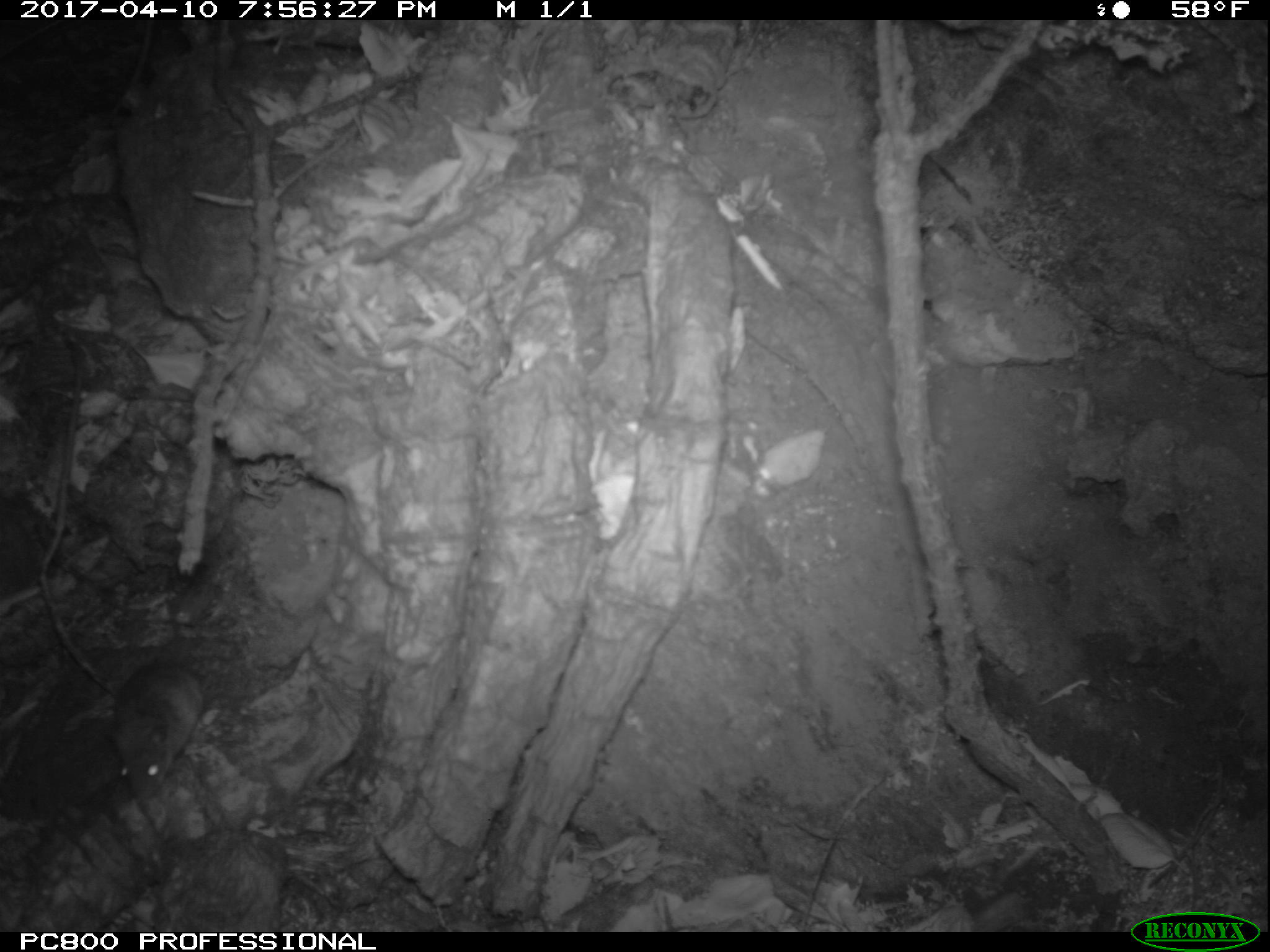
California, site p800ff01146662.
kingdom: Animalia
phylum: Chordata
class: Mammalia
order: Rodentia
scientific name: Rodentia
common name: rodent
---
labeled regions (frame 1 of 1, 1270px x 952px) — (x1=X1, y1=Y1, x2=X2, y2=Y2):
rodent: (x1=102, y1=658, x2=200, y2=801)